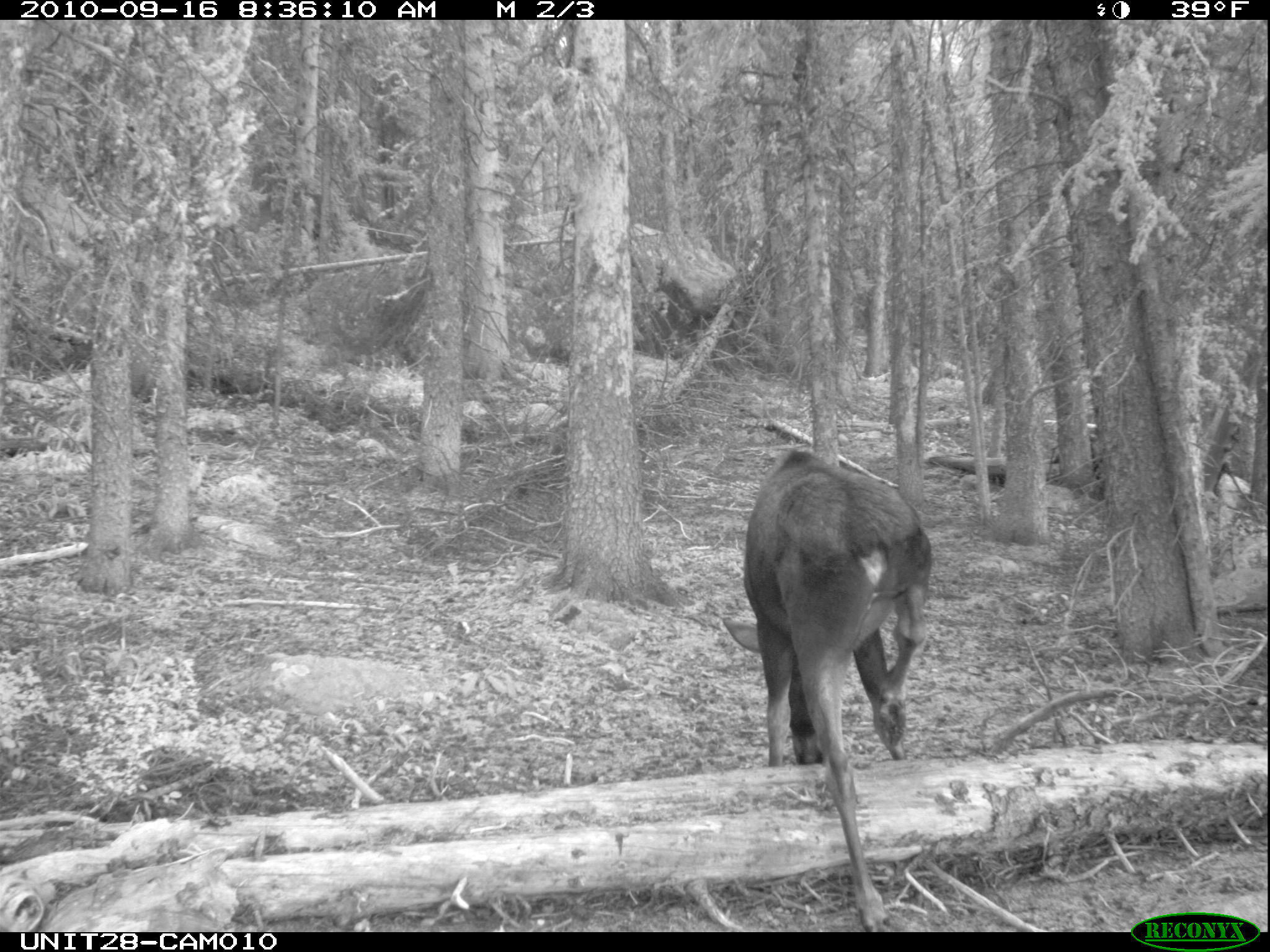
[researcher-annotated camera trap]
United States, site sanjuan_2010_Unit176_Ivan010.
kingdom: Animalia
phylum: Chordata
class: Mammalia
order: Artiodactyla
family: Cervidae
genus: Alces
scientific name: Alces alces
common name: moose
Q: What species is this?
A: Alces alces (moose).